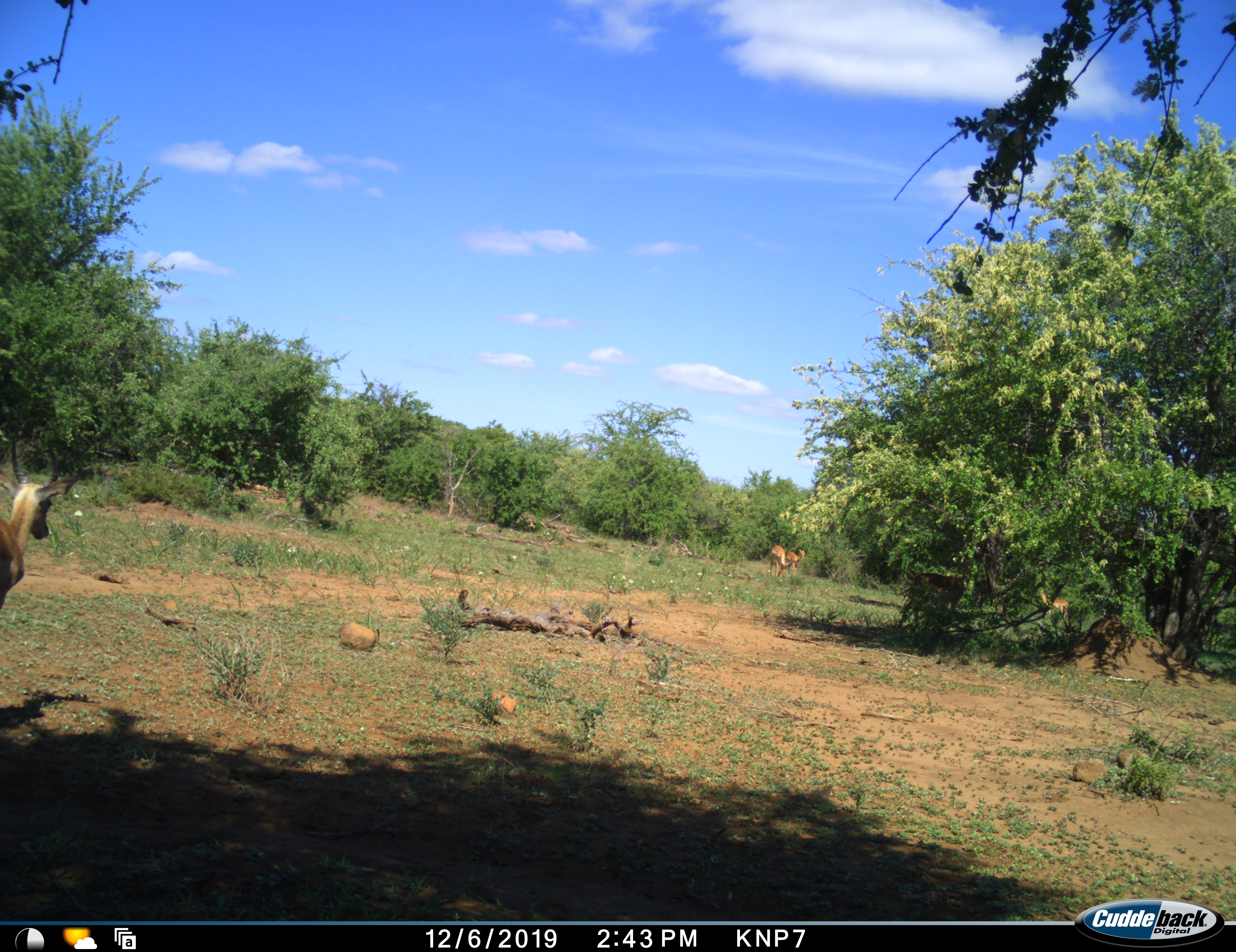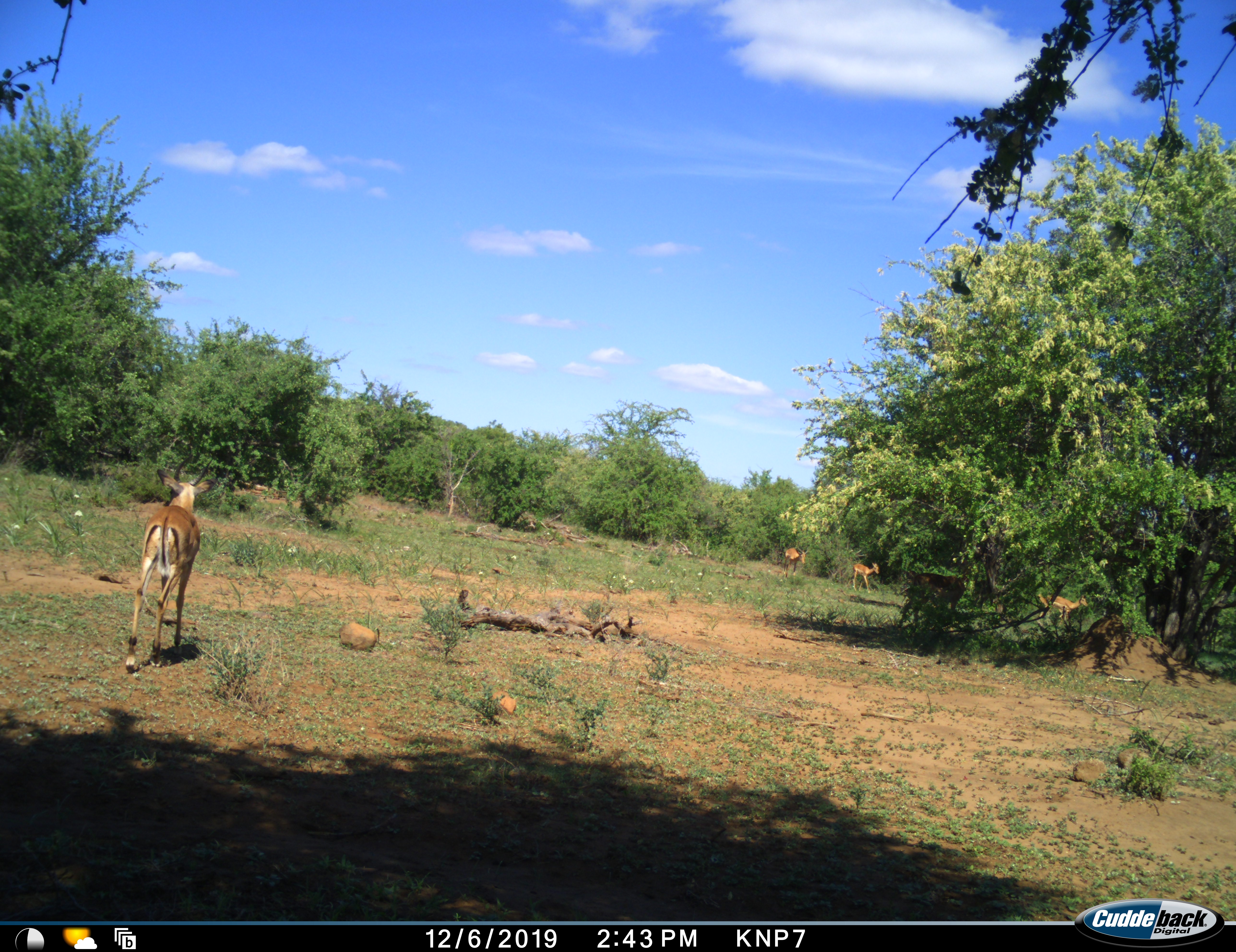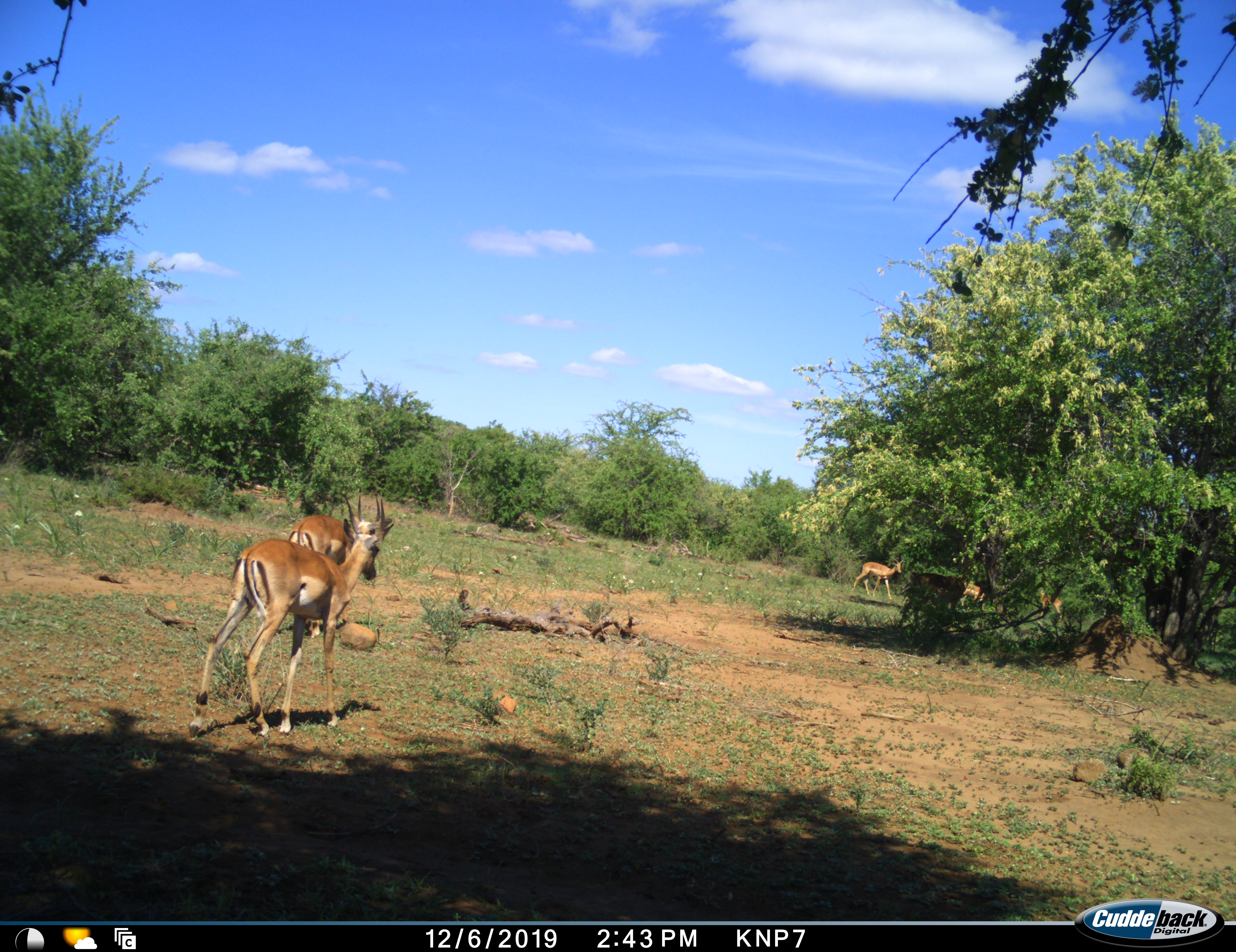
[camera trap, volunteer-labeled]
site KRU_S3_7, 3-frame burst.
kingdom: Animalia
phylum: Chordata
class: Mammalia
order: Artiodactyla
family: Bovidae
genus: Aepyceros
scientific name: Aepyceros melampus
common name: impala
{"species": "impala (Aepyceros melampus)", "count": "4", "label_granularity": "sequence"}